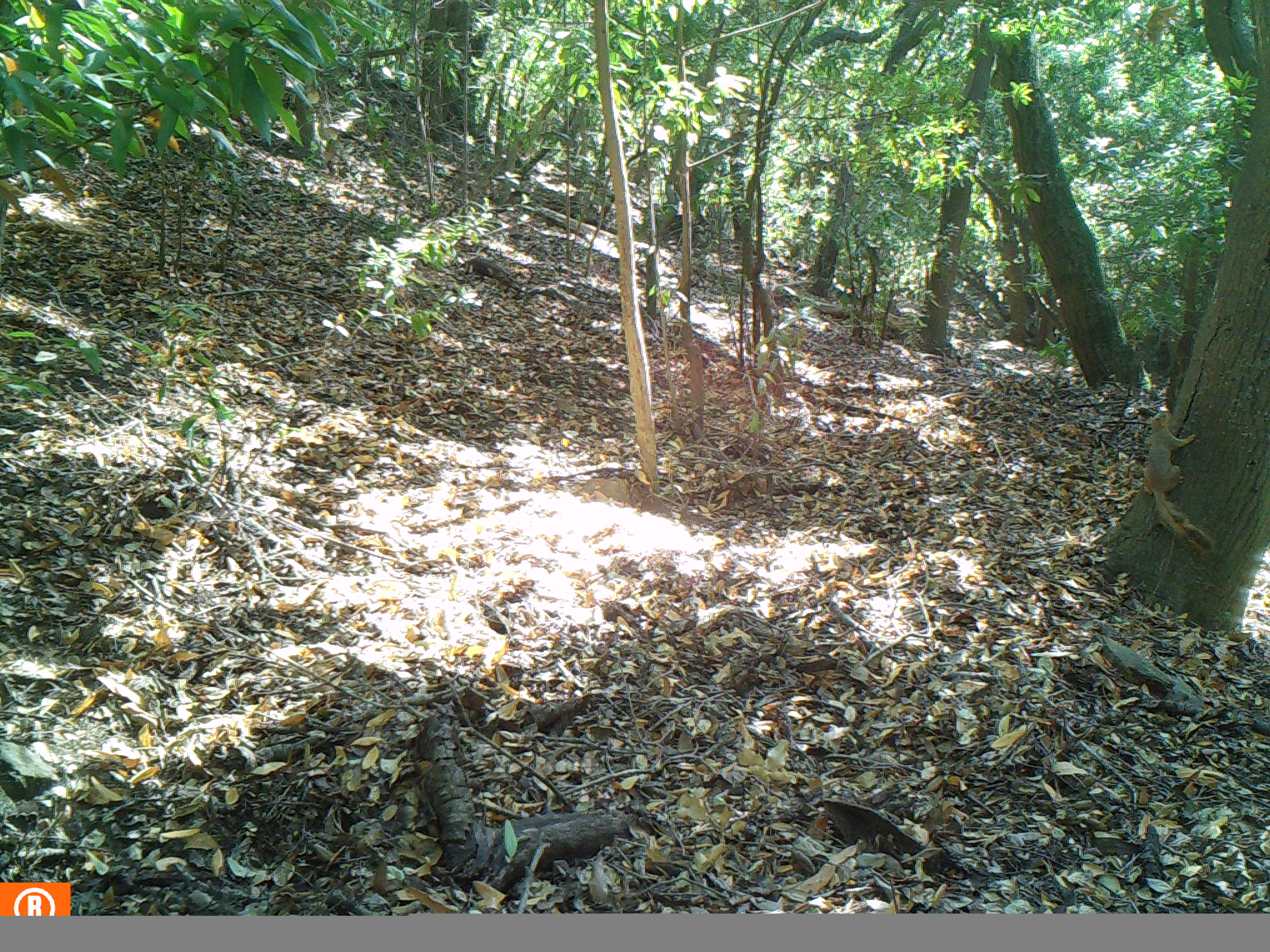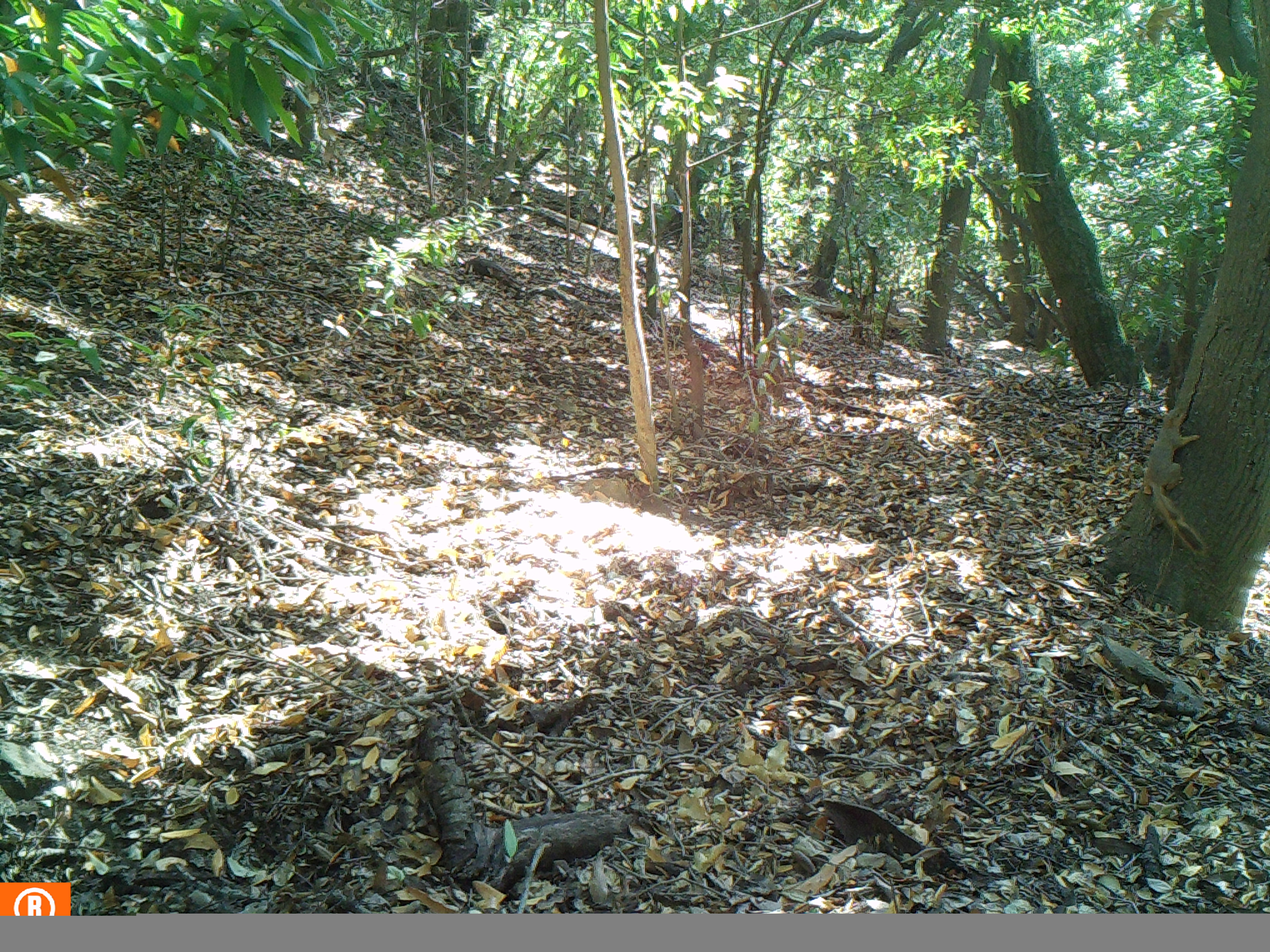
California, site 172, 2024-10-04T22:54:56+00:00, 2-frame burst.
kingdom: Animalia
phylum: Chordata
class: Mammalia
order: Rodentia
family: Sciuridae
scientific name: Sciuridae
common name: squirrel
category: unknown squirrel